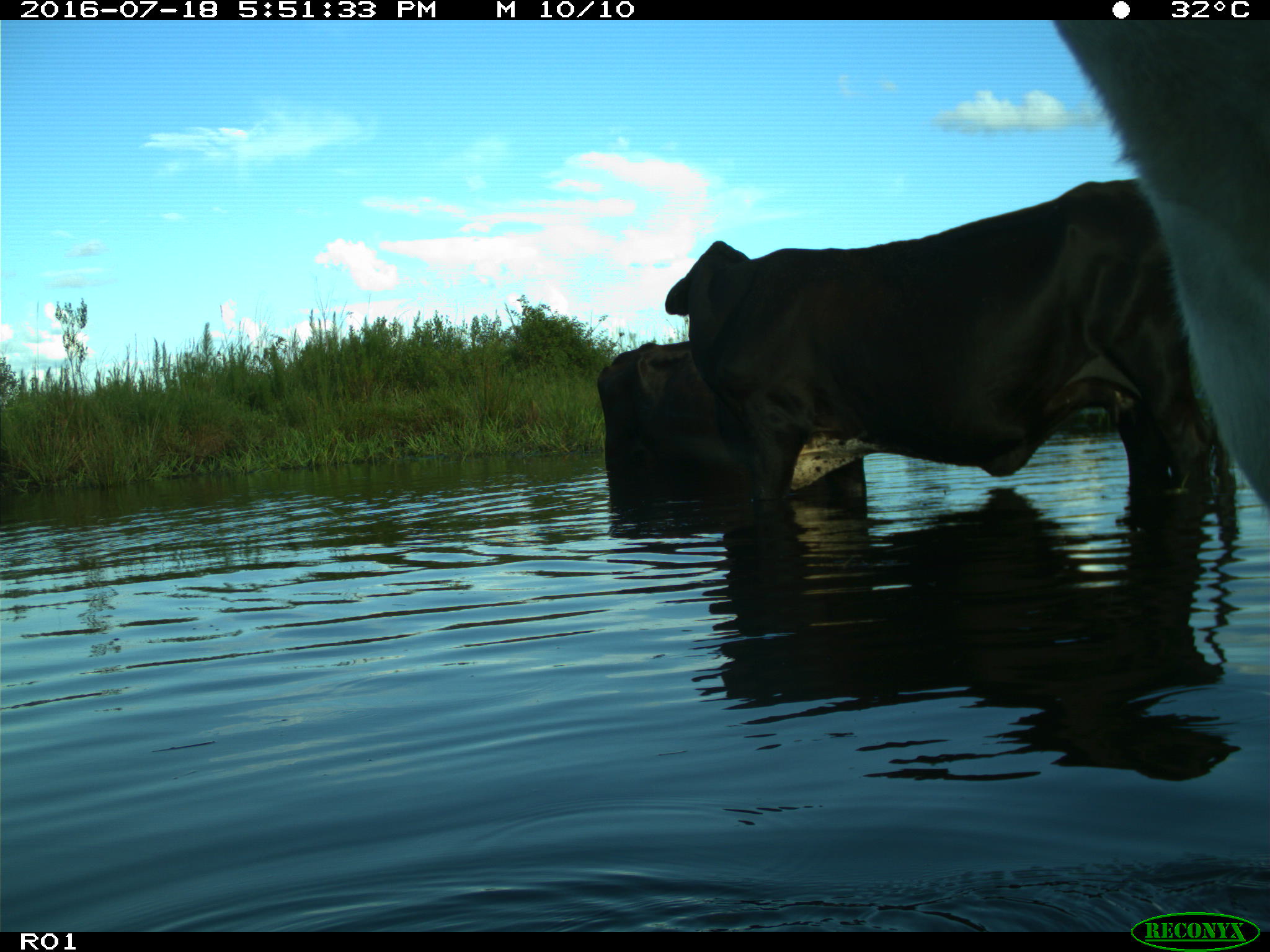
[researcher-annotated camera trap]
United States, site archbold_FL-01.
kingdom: Animalia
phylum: Chordata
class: Mammalia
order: Artiodactyla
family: Bovidae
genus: Bos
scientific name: Bos taurus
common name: domestic cow